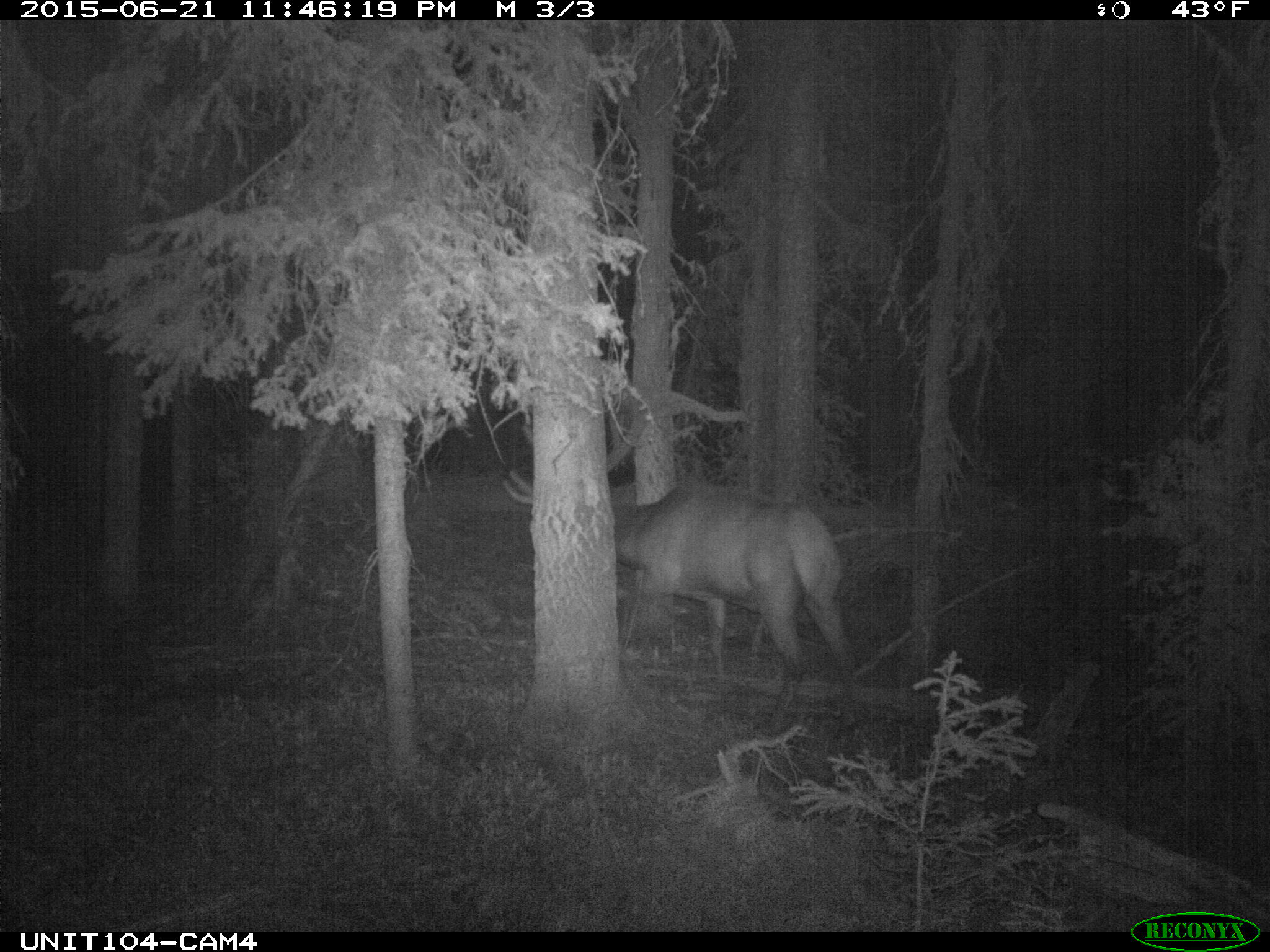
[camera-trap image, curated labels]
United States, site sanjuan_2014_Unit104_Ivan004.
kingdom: Animalia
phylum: Chordata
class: Mammalia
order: Artiodactyla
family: Cervidae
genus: Cervus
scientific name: Cervus elaphus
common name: red deer